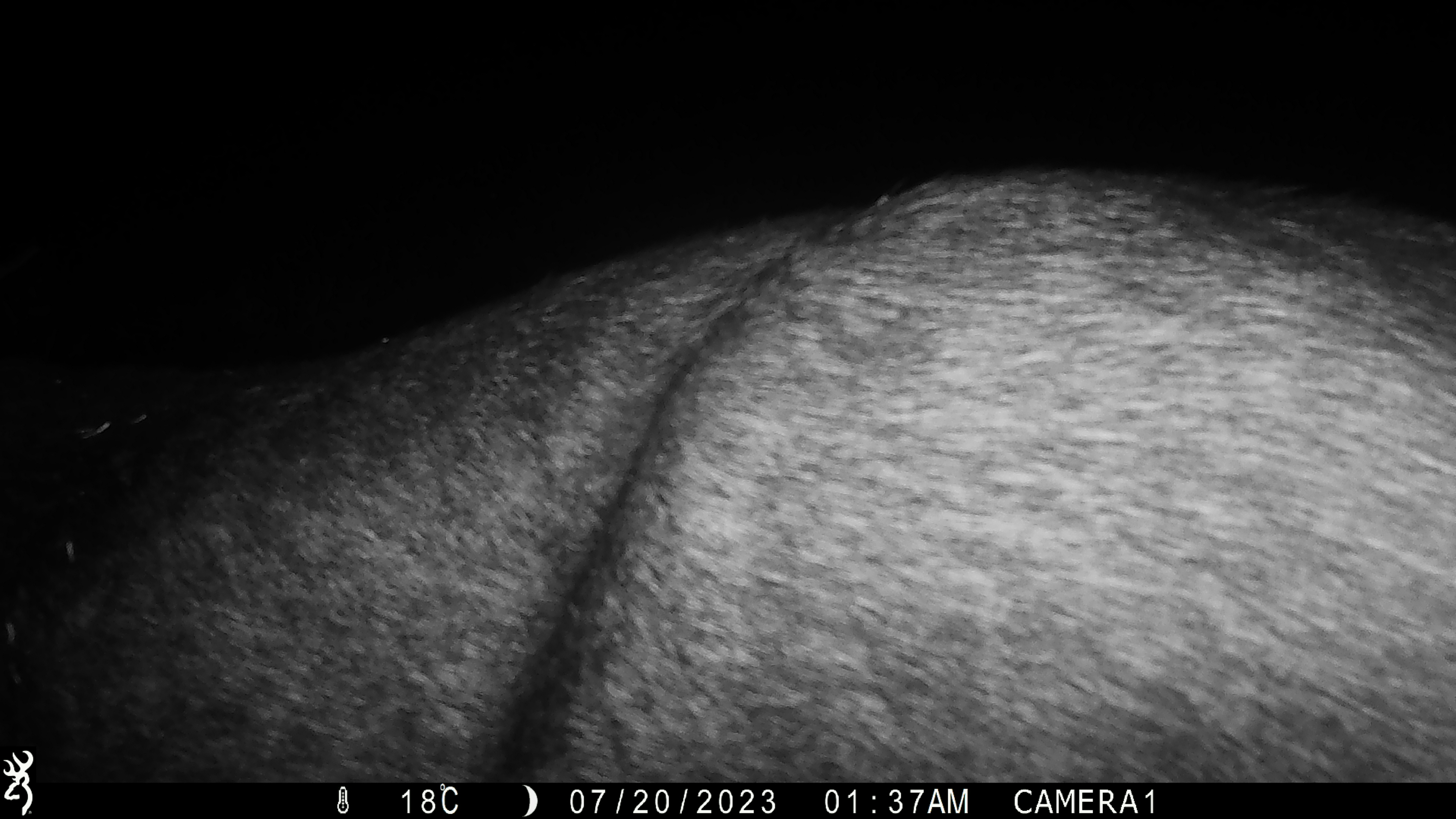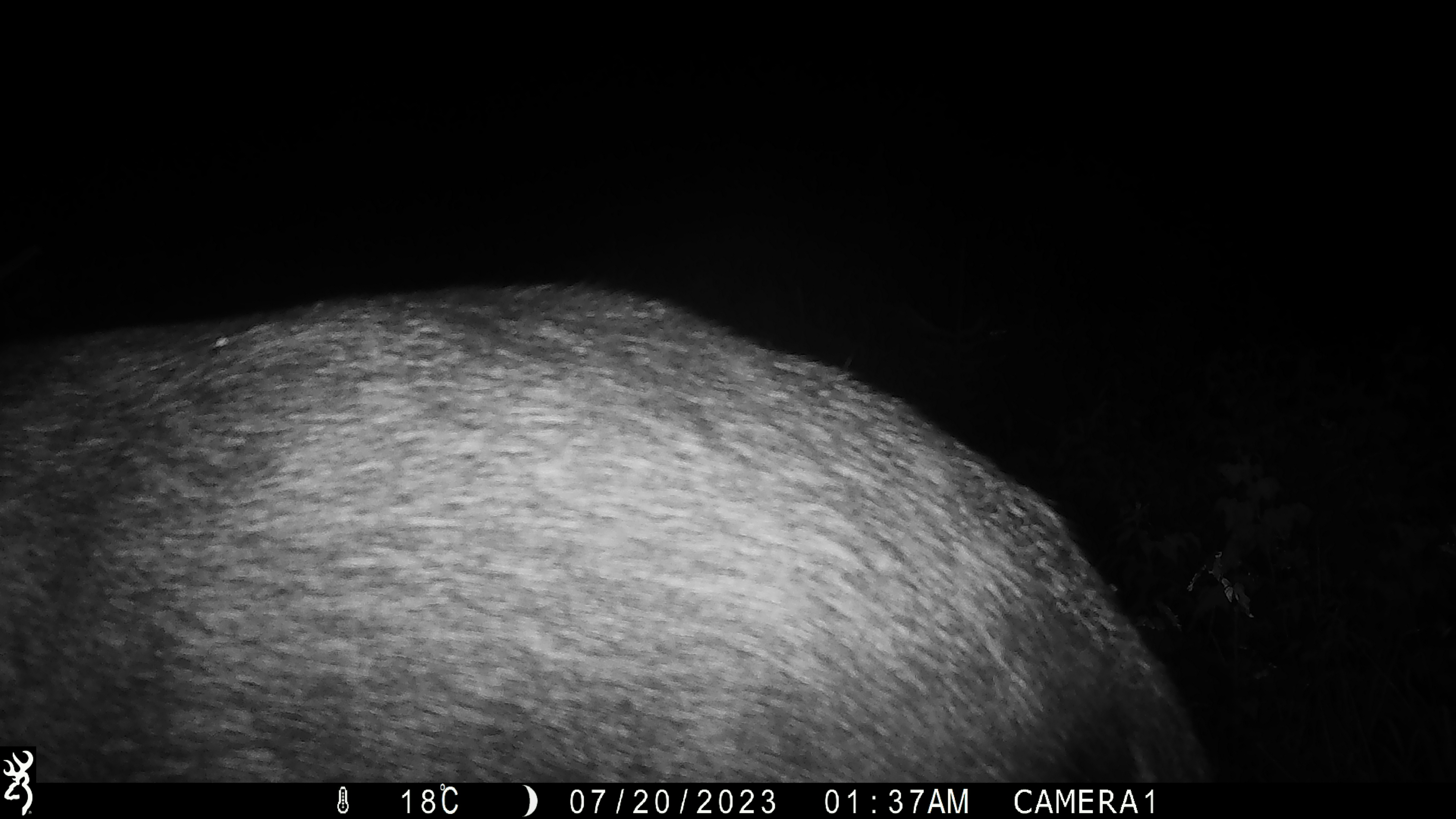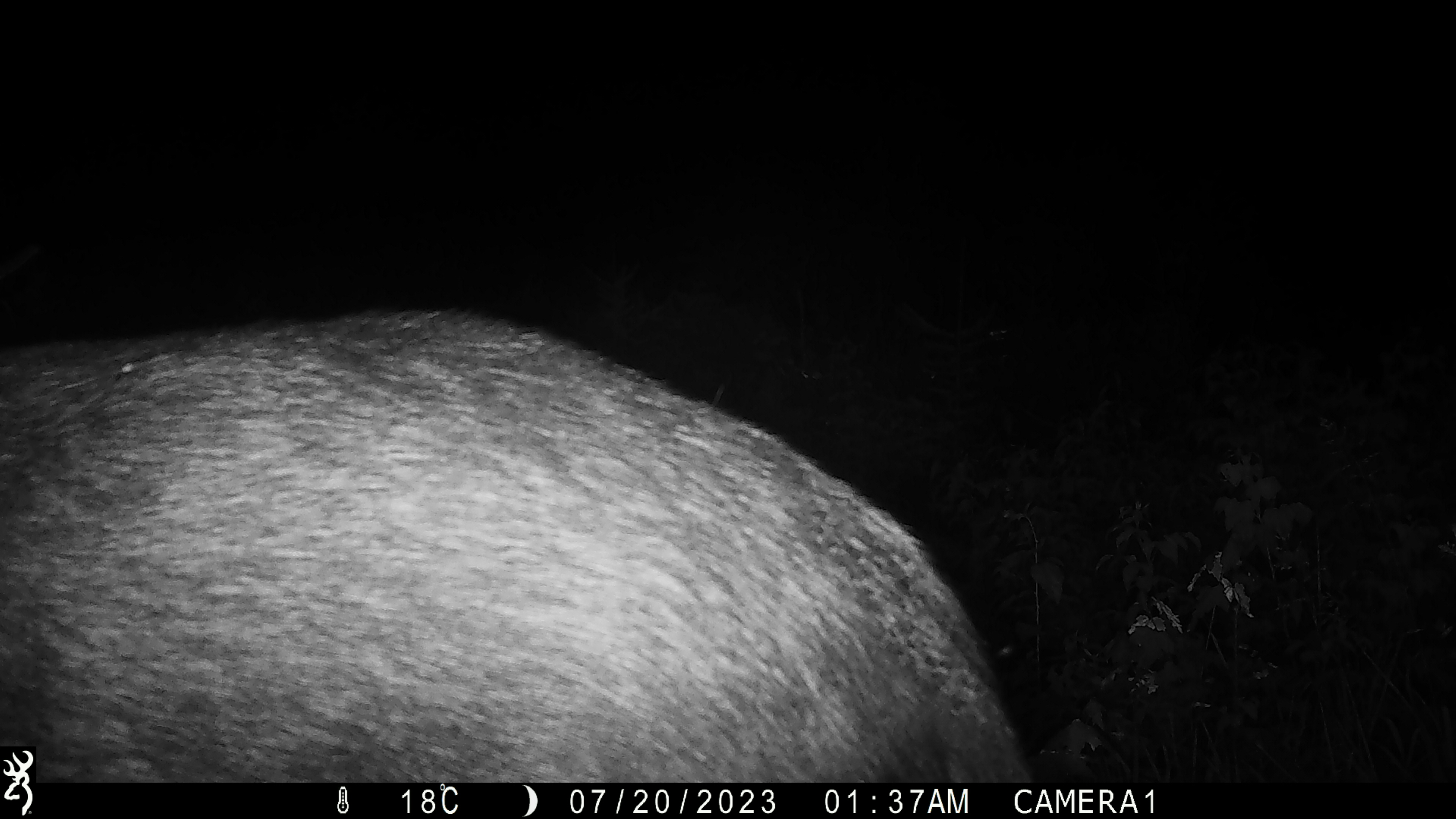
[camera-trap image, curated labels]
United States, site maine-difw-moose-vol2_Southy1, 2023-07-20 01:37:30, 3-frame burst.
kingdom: Animalia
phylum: Chordata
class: Mammalia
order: Artiodactyla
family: Cervidae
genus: Alces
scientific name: Alces alces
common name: moose